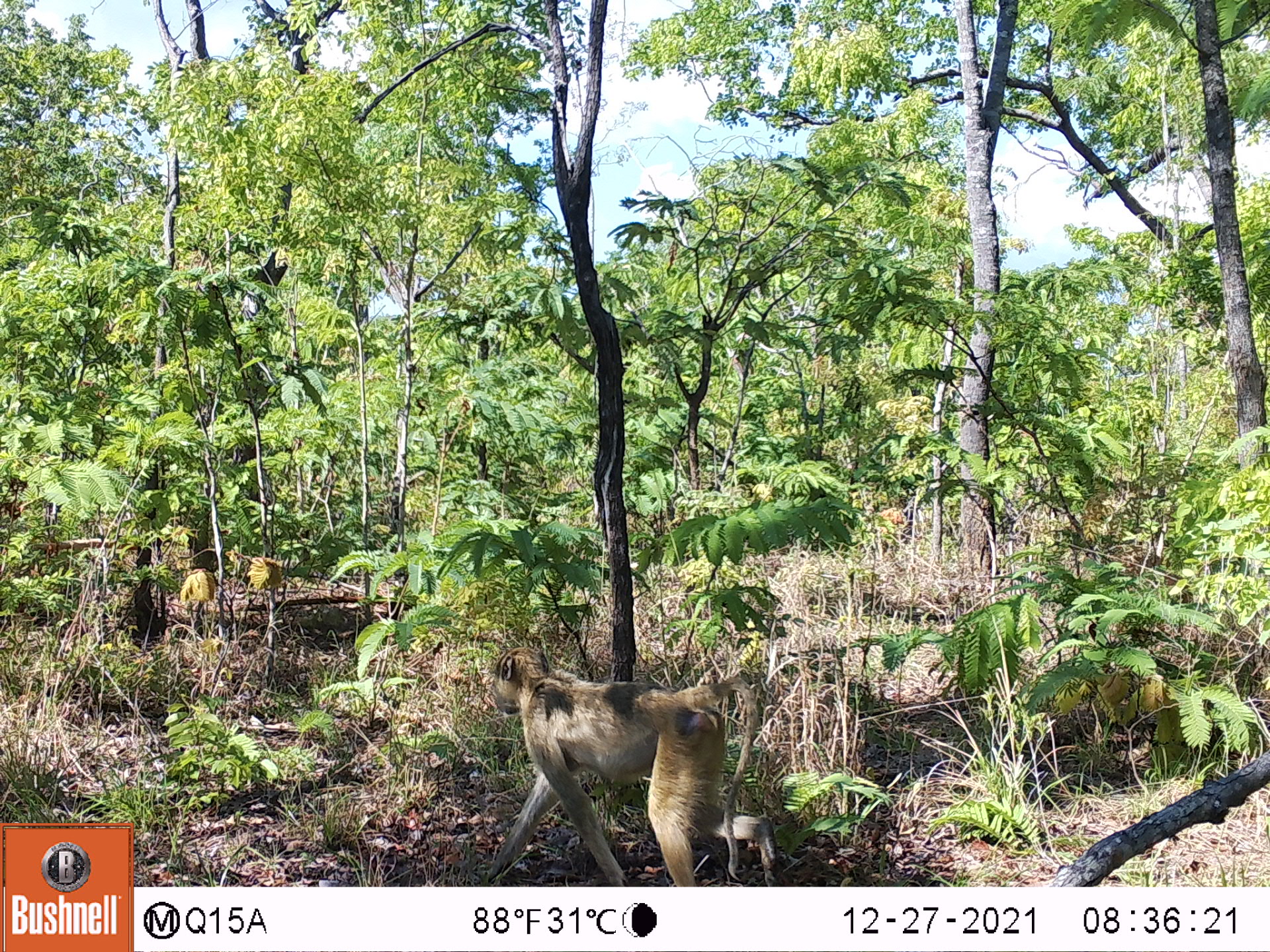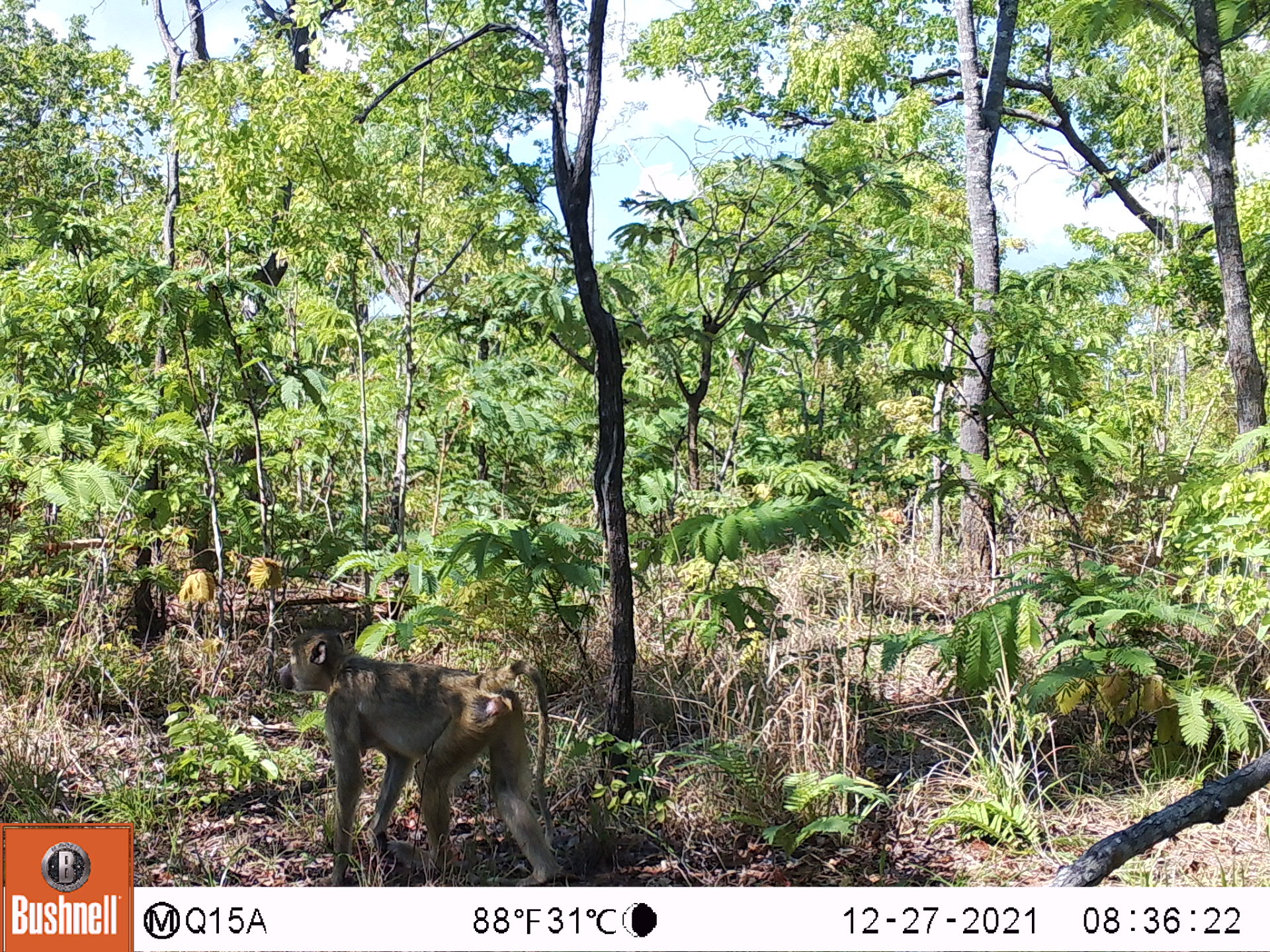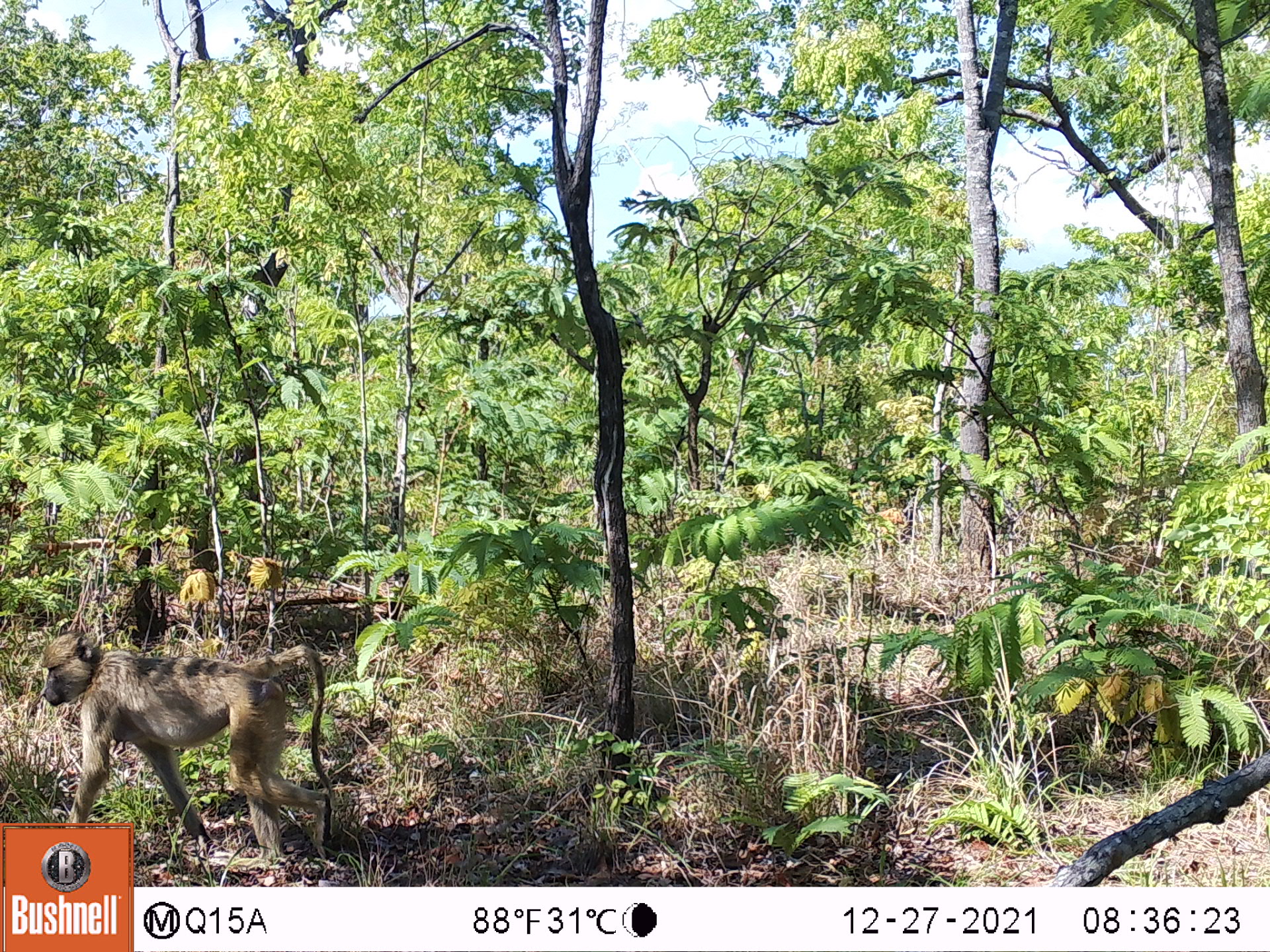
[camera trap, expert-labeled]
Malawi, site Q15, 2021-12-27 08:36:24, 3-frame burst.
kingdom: Animalia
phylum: Chordata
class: Mammalia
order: Primates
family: Cercopithecidae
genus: Papio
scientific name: Papio cynocephalus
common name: yellow baboon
Yellow baboon (Papio cynocephalus), count 1.